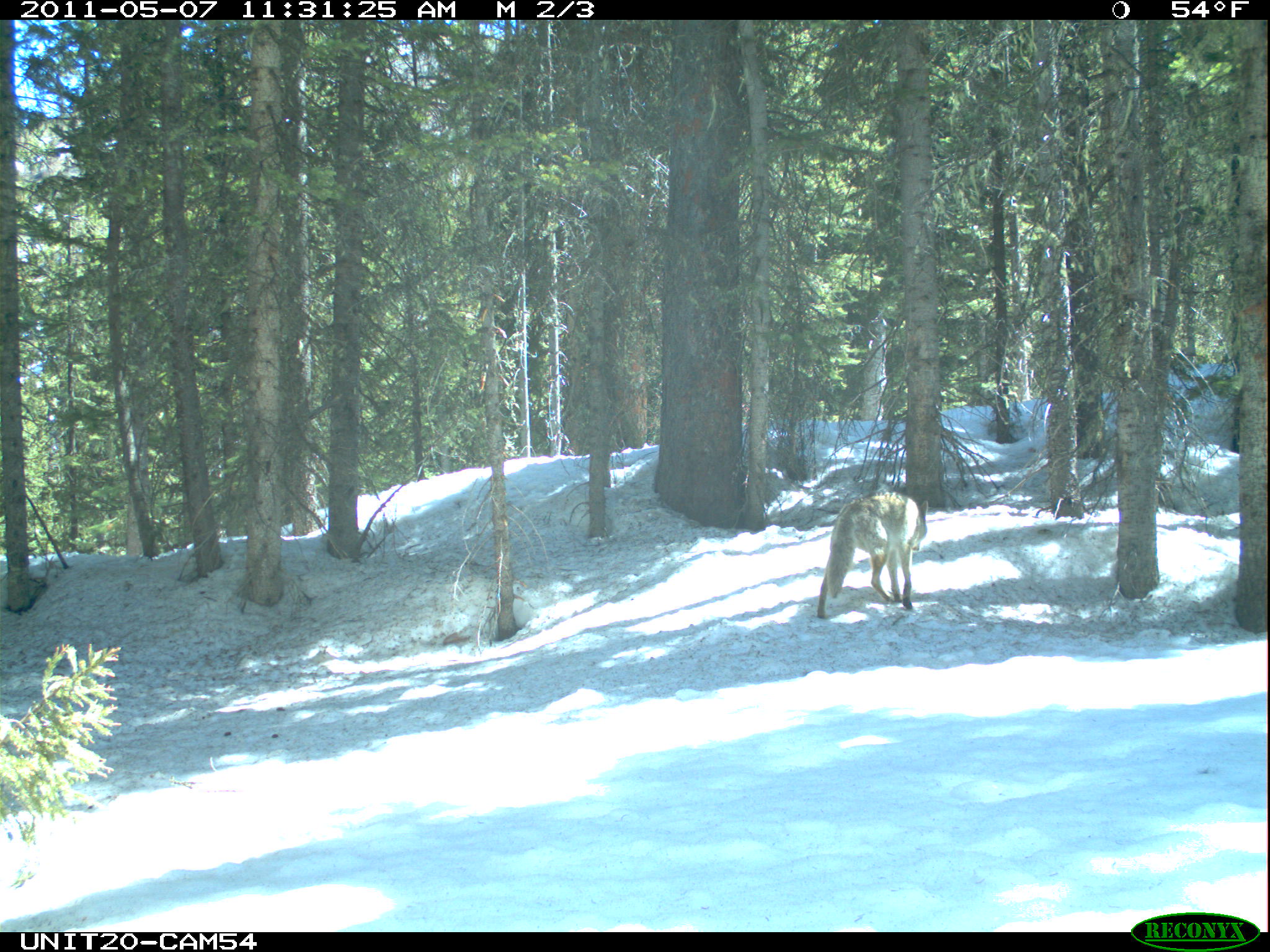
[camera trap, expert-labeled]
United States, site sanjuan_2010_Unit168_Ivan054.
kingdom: Animalia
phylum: Chordata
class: Mammalia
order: Carnivora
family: Canidae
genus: Canis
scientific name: Canis latrans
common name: coyote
Canis latrans (coyote).